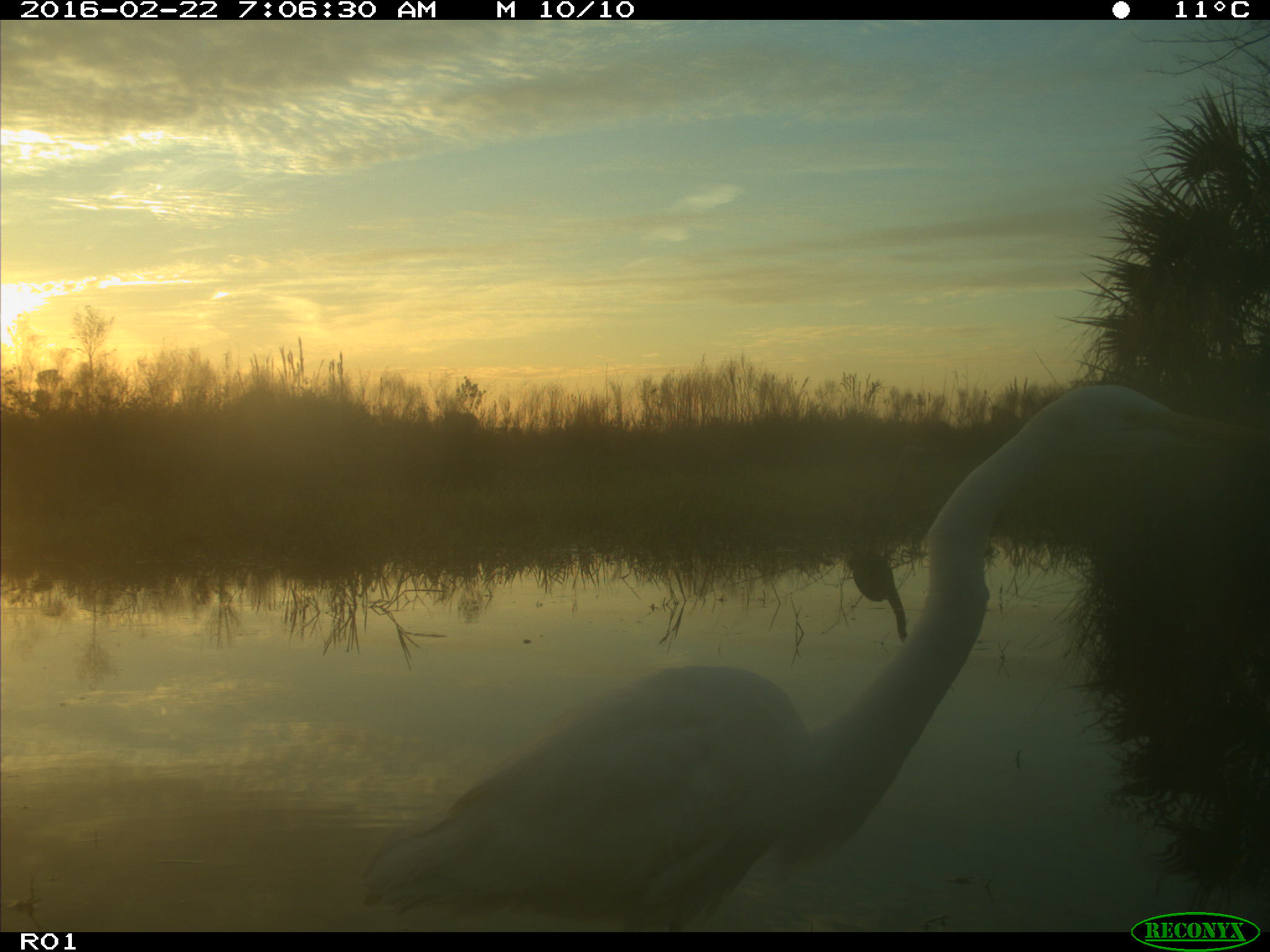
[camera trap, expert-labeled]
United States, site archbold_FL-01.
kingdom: Animalia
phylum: Chordata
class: Aves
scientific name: Aves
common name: birds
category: unidentified bird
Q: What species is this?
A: Unidentified bird (birds) (Aves).